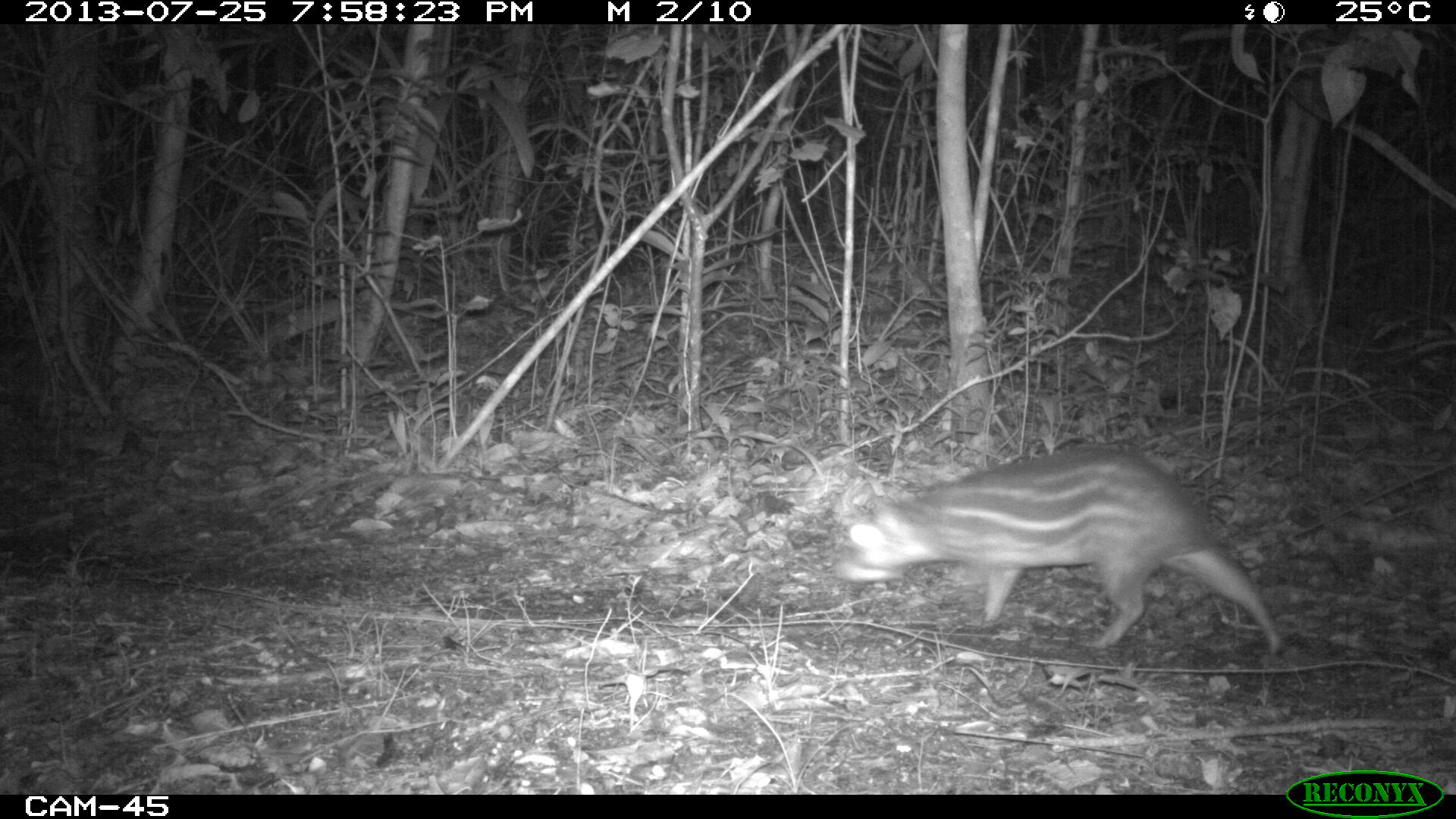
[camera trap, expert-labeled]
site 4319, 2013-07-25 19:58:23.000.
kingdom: Animalia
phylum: Chordata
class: Mammalia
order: Rodentia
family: Cuniculidae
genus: Cuniculus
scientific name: Cuniculus paca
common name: lowland paca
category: agouti paca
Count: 1.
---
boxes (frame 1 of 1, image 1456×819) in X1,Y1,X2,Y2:
agouti paca: 835,448,1284,656